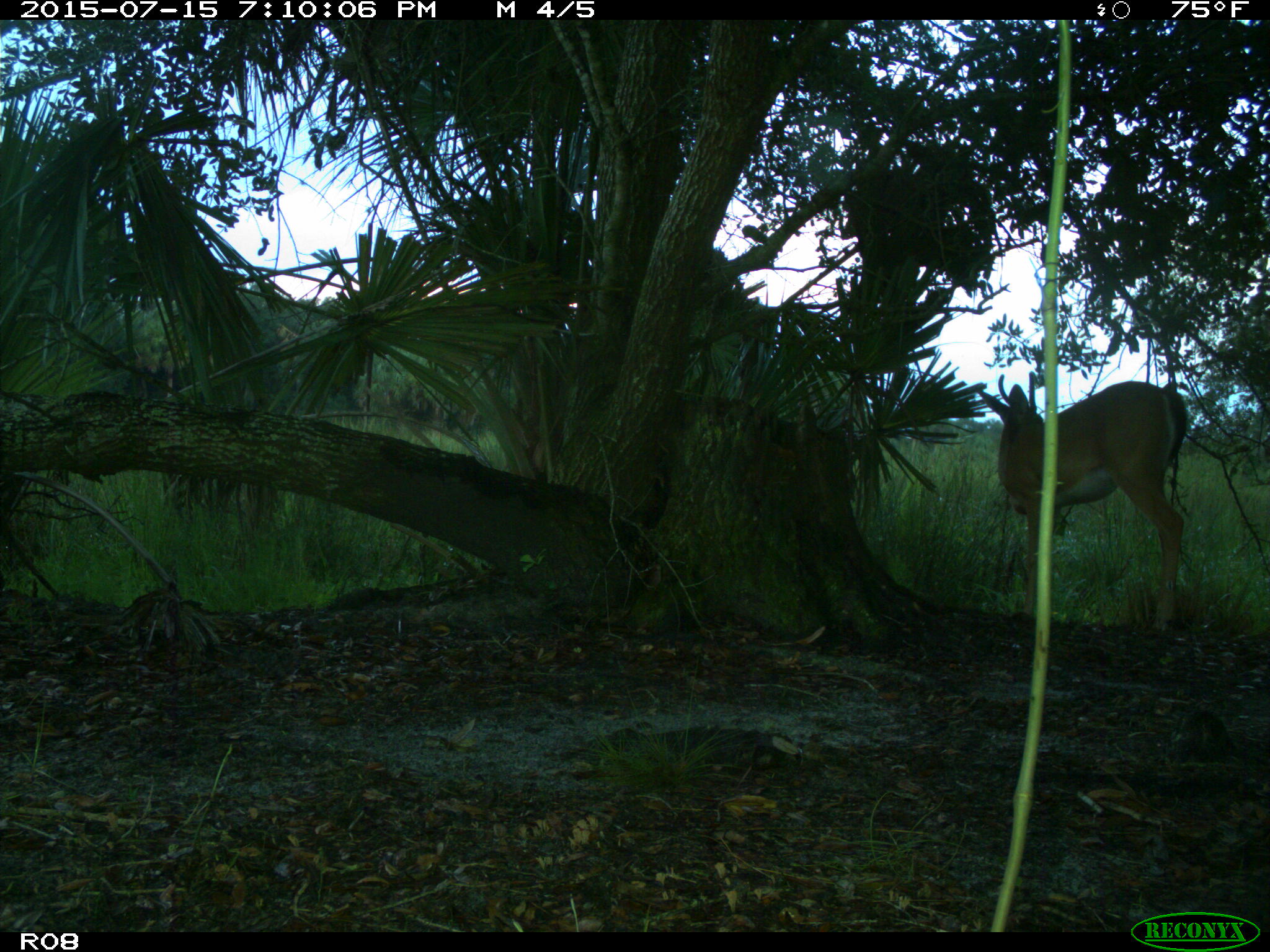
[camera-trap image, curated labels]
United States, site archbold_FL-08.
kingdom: Animalia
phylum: Chordata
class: Mammalia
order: Artiodactyla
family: Cervidae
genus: Odocoileus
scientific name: Odocoileus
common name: deer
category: unidentified deer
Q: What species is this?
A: Unidentified deer (deer) (Odocoileus).